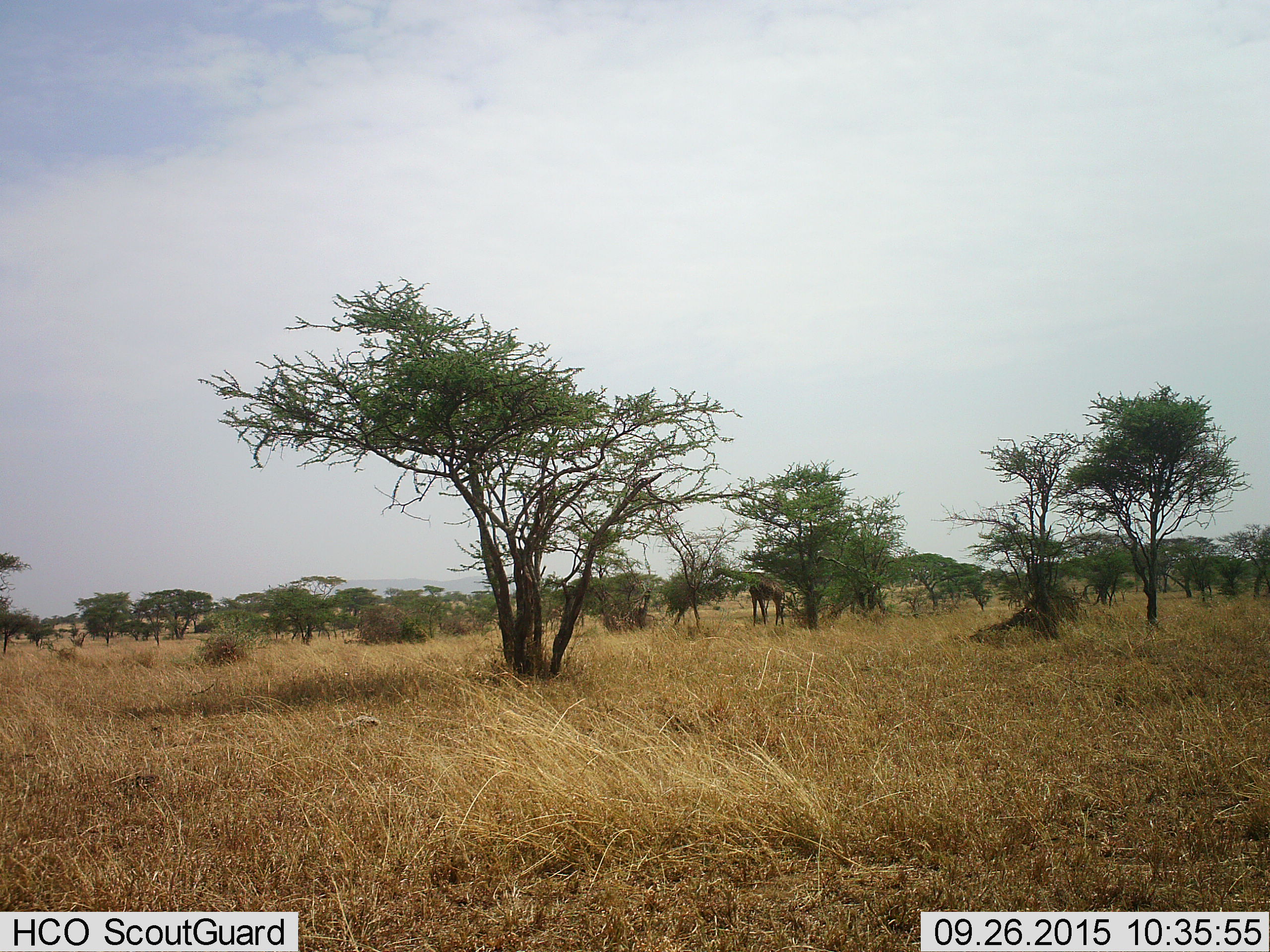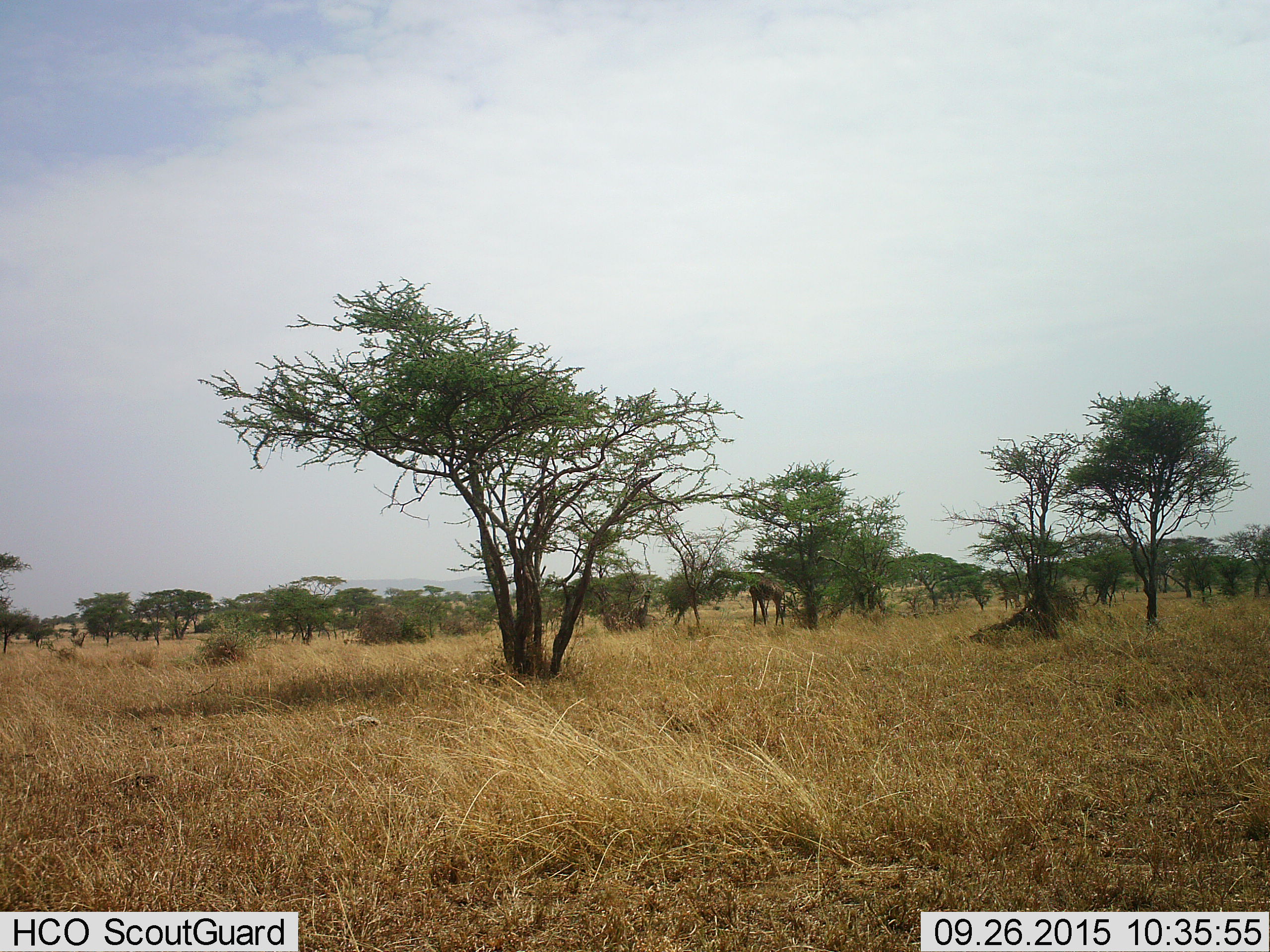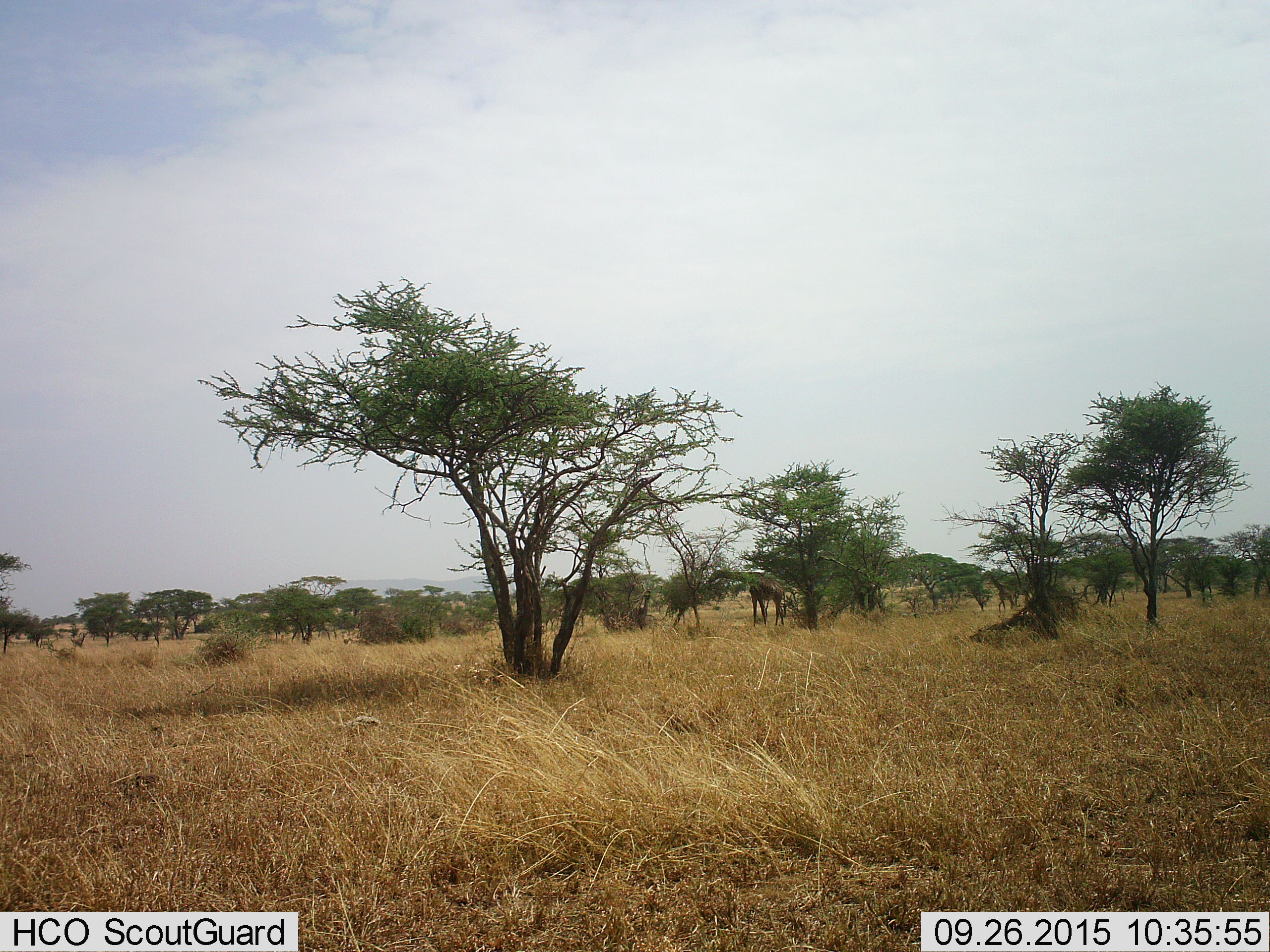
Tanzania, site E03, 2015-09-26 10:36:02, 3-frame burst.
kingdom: Animalia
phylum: Chordata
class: Mammalia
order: Artiodactyla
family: Giraffidae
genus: Giraffa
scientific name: Giraffa camelopardalis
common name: giraffe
Giraffe (Giraffa camelopardalis), count 1. Behavior (volunteer vote fractions): standing 47%, resting 0%, moving 47%, interacting 0%. Young present (vote fraction): 0%. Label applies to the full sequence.